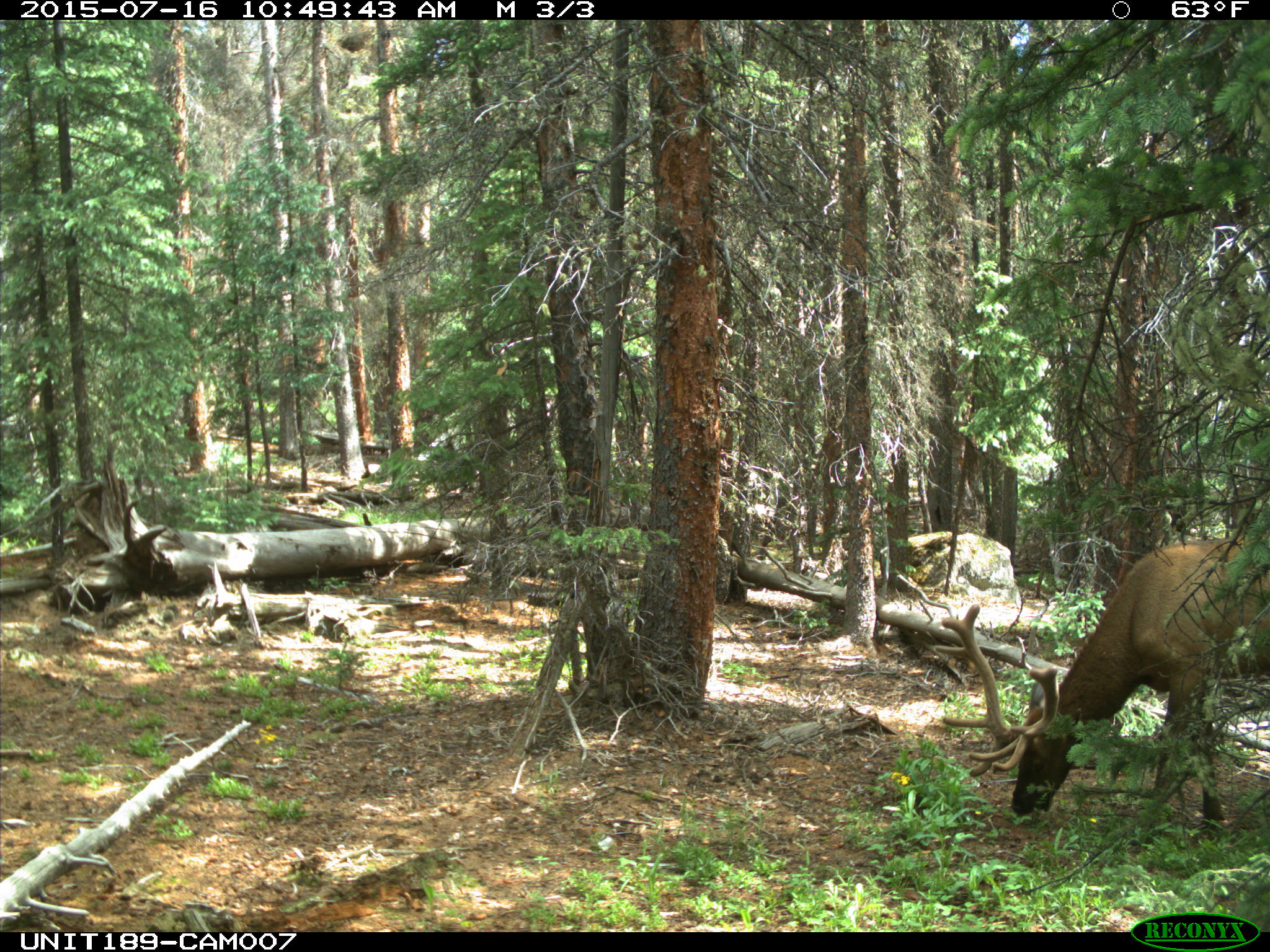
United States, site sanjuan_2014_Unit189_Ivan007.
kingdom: Animalia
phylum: Chordata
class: Mammalia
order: Artiodactyla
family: Cervidae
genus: Cervus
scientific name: Cervus elaphus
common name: red deer